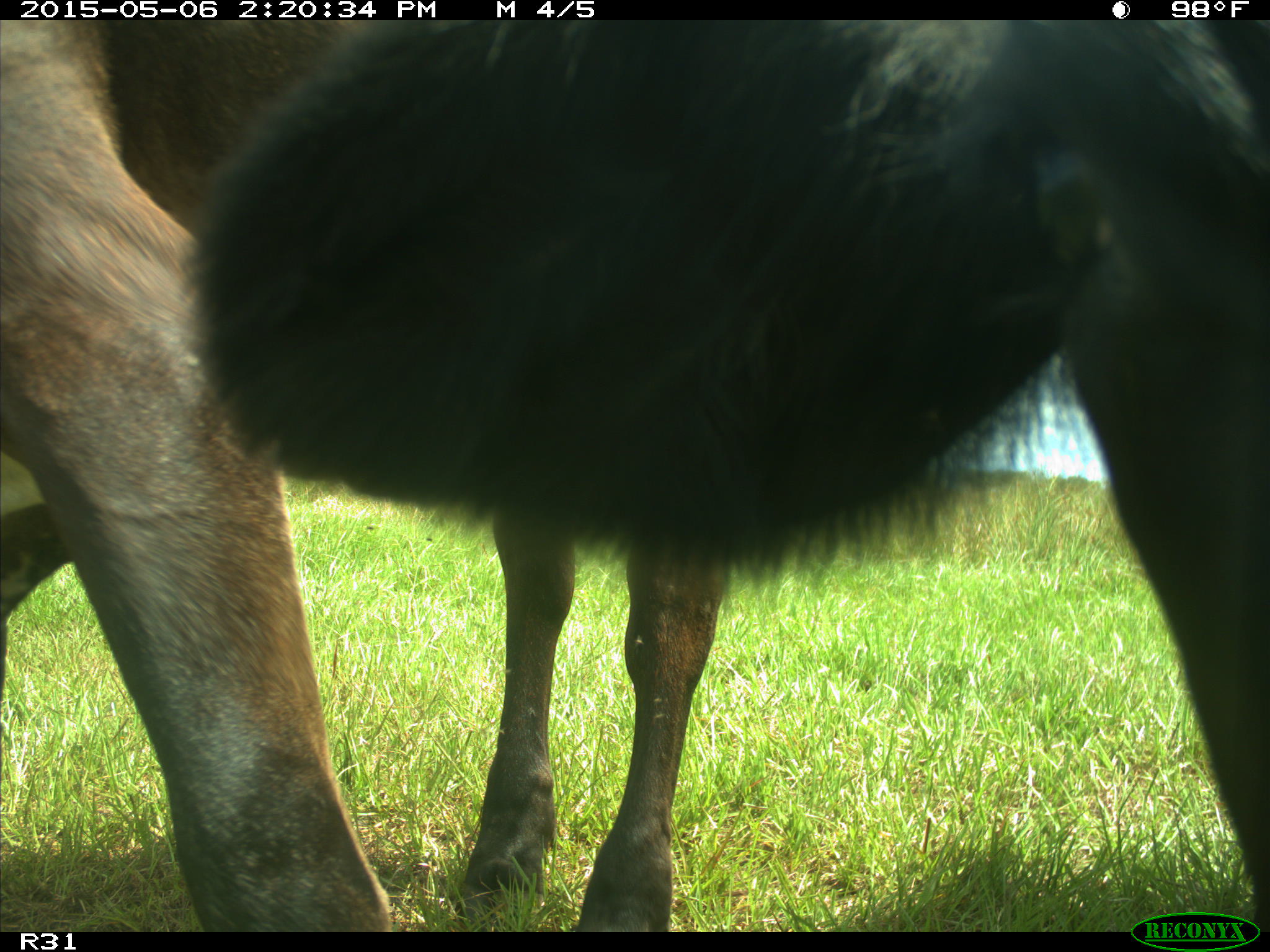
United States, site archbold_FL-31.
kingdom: Animalia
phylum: Chordata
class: Mammalia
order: Artiodactyla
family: Bovidae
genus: Bos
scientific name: Bos taurus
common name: domestic cow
Bos taurus (domestic cow).